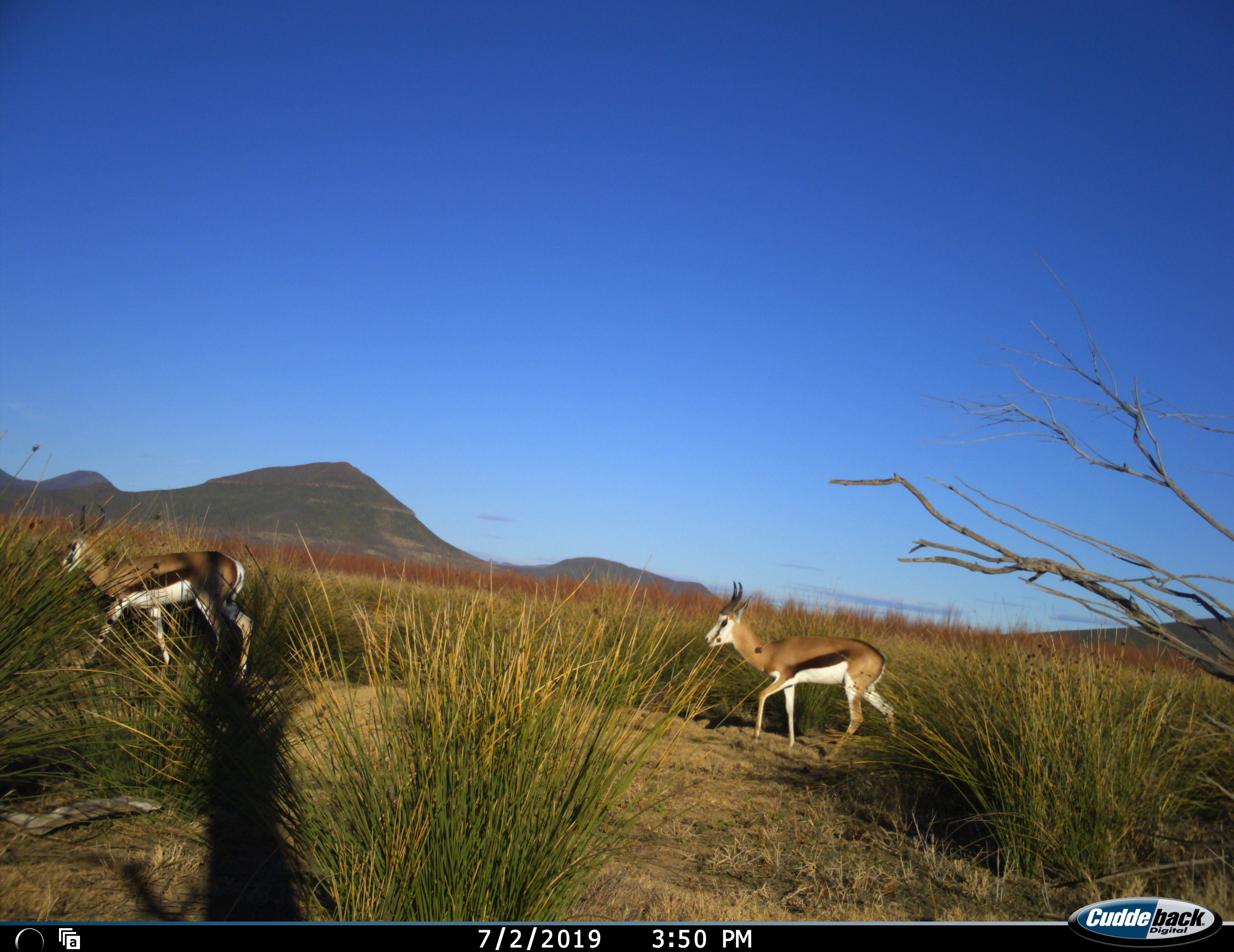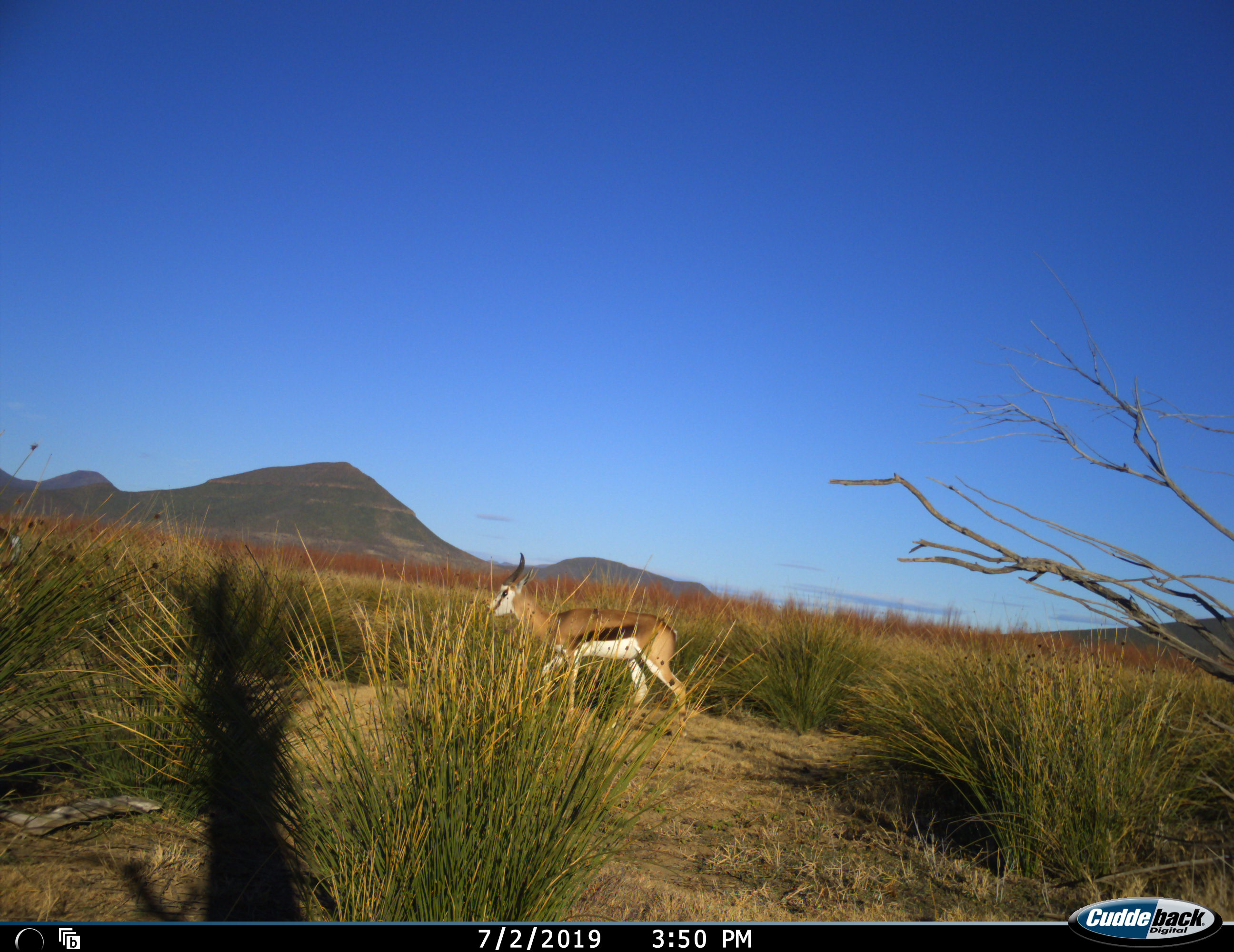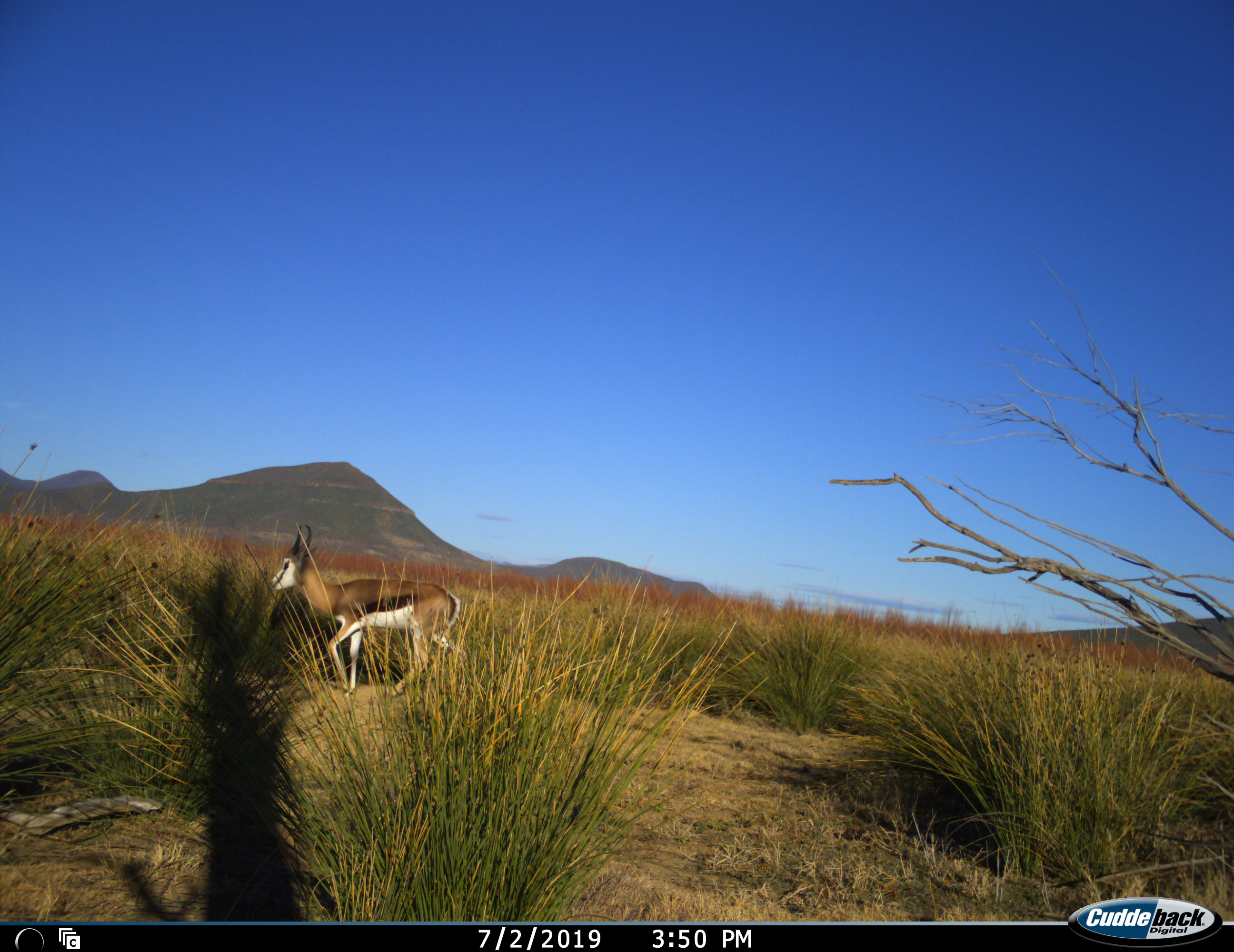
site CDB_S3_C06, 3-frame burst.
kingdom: Animalia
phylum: Chordata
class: Mammalia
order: Artiodactyla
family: Bovidae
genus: Antidorcas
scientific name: Antidorcas marsupialis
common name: springbok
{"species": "springbok (Antidorcas marsupialis)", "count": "2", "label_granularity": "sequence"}